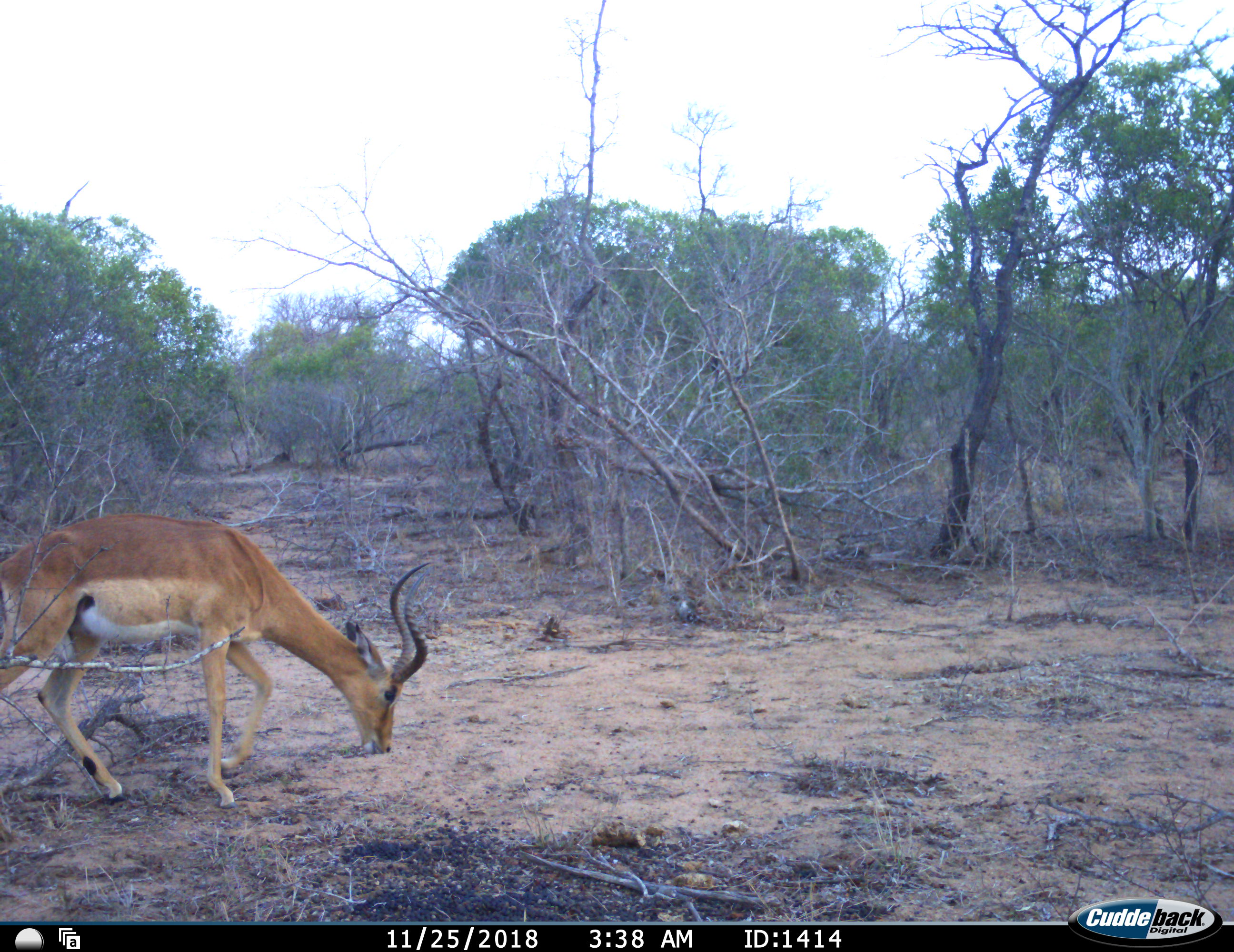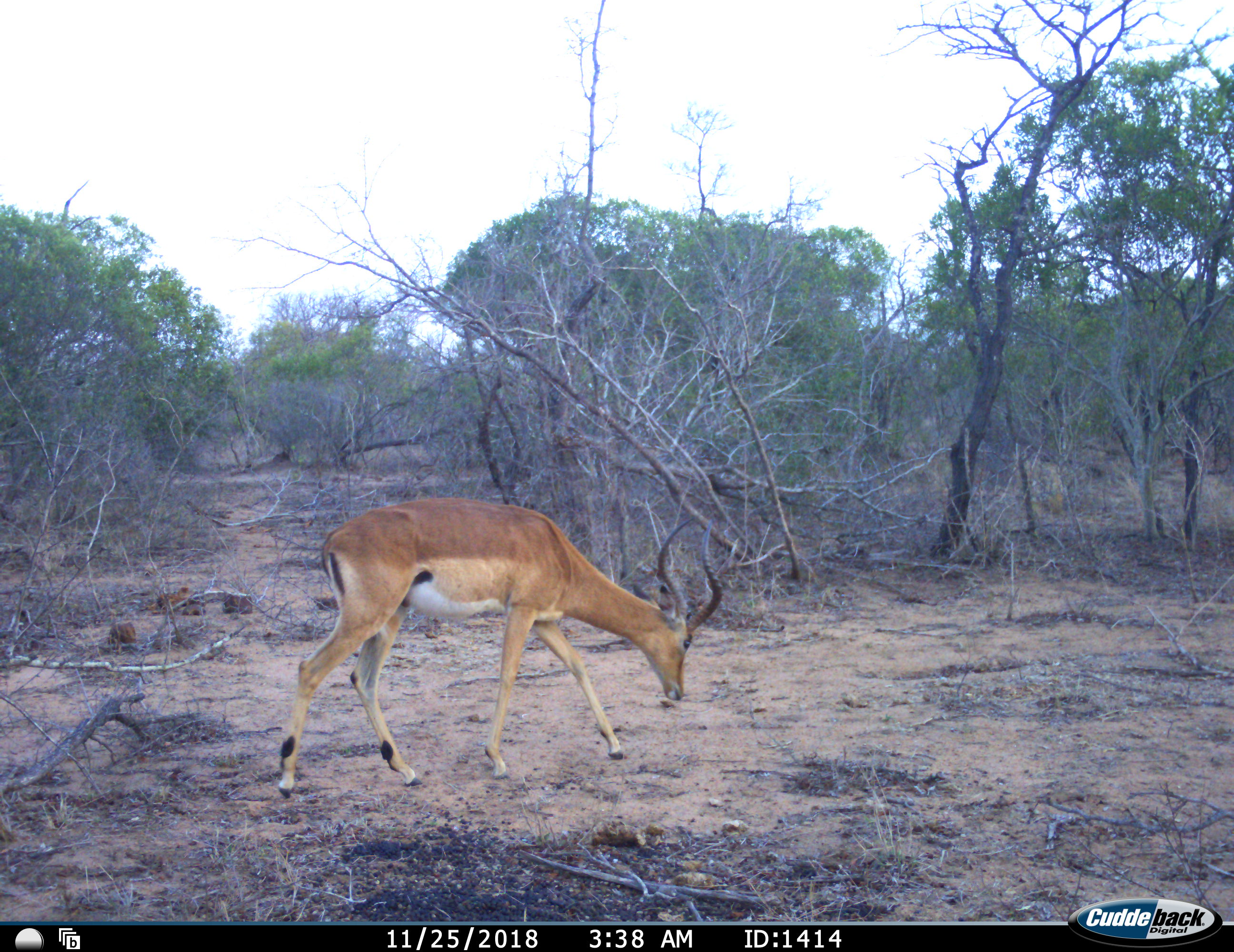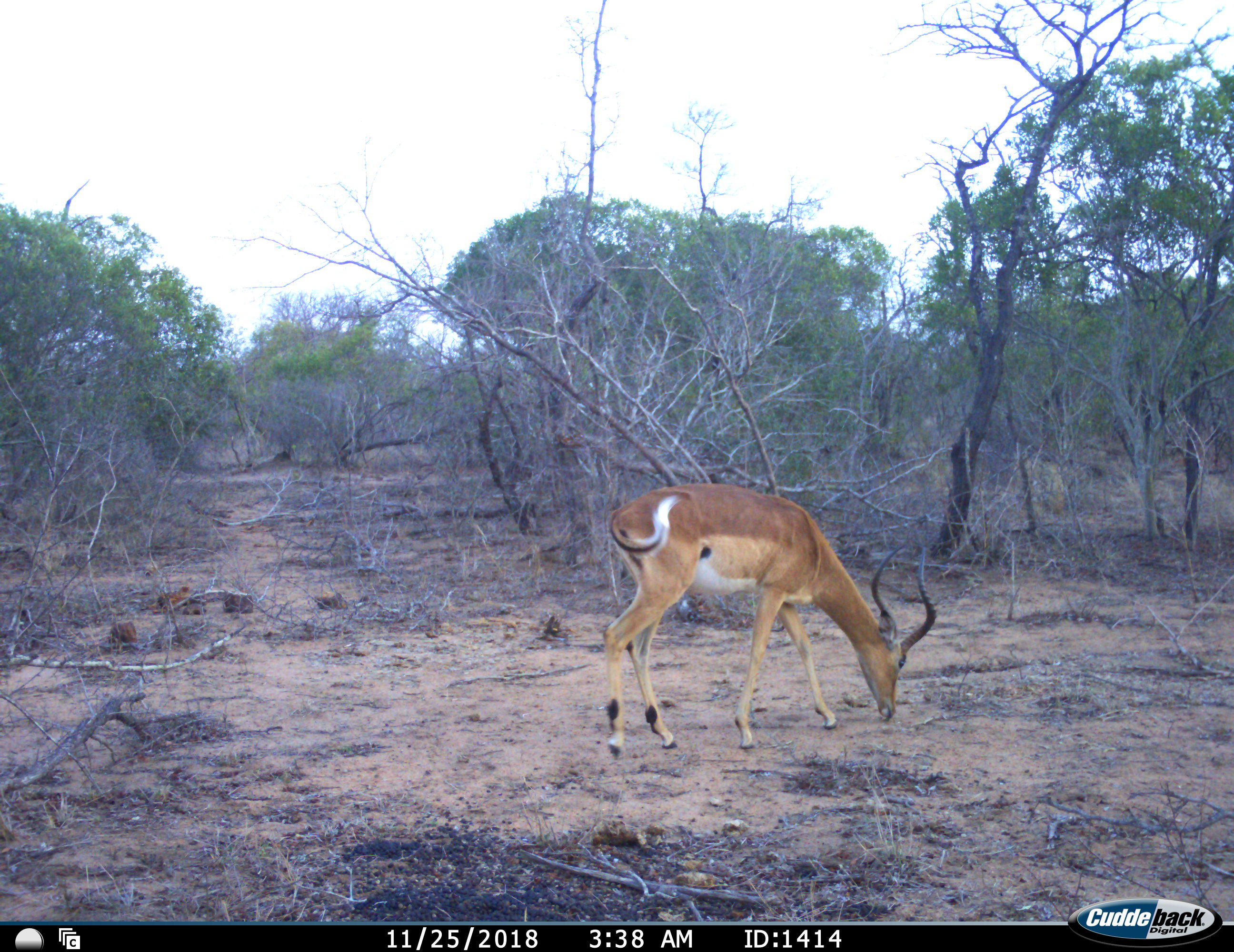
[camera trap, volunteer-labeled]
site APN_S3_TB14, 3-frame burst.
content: unidentified animal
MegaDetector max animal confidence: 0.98